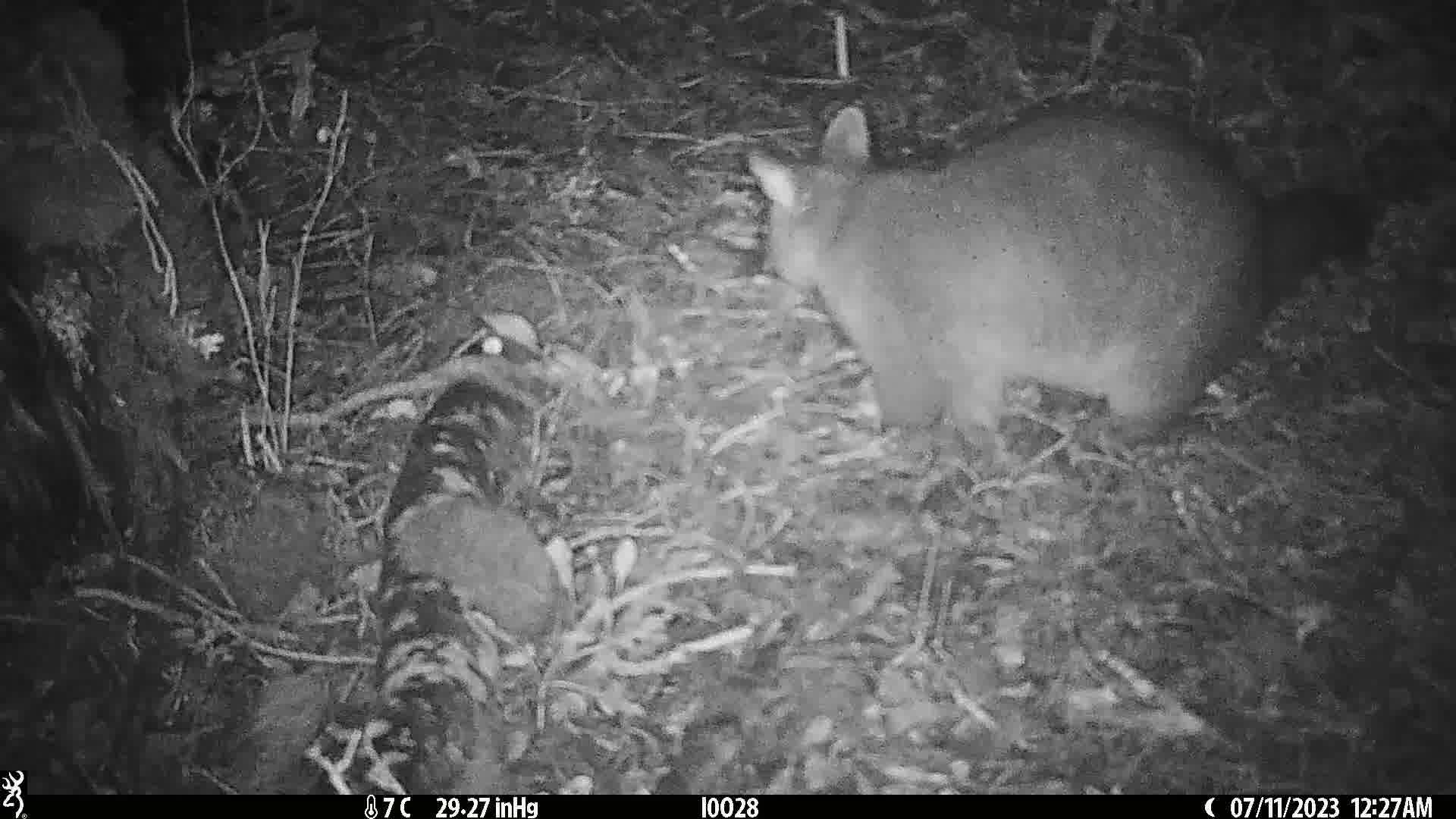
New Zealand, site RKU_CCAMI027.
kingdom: Animalia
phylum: Chordata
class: Mammalia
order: Diprotodontia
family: Phalangeridae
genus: Trichosurus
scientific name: Trichosurus vulpecula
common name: common brushtail possum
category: possum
Possum (common brushtail possum) (Trichosurus vulpecula).